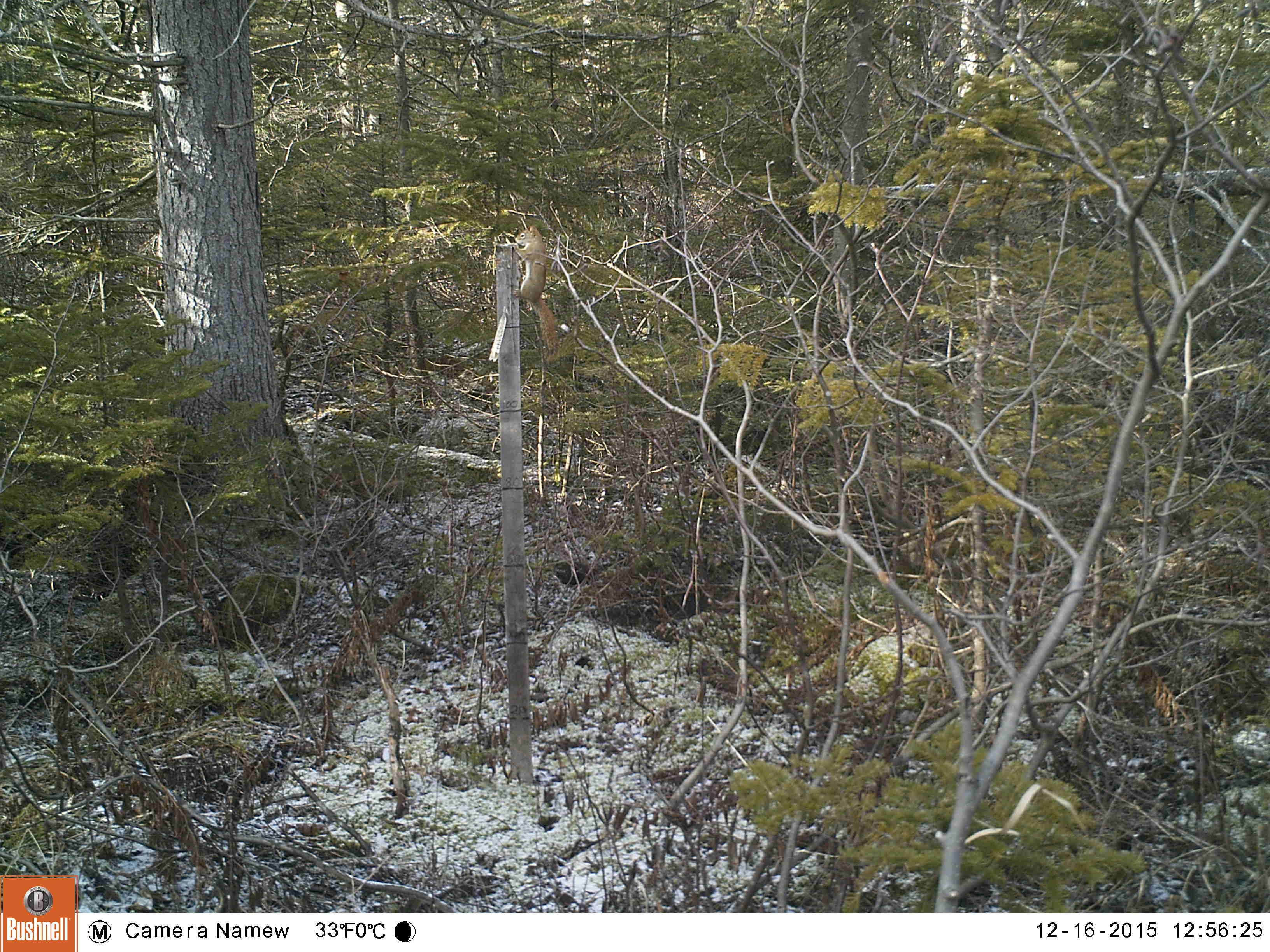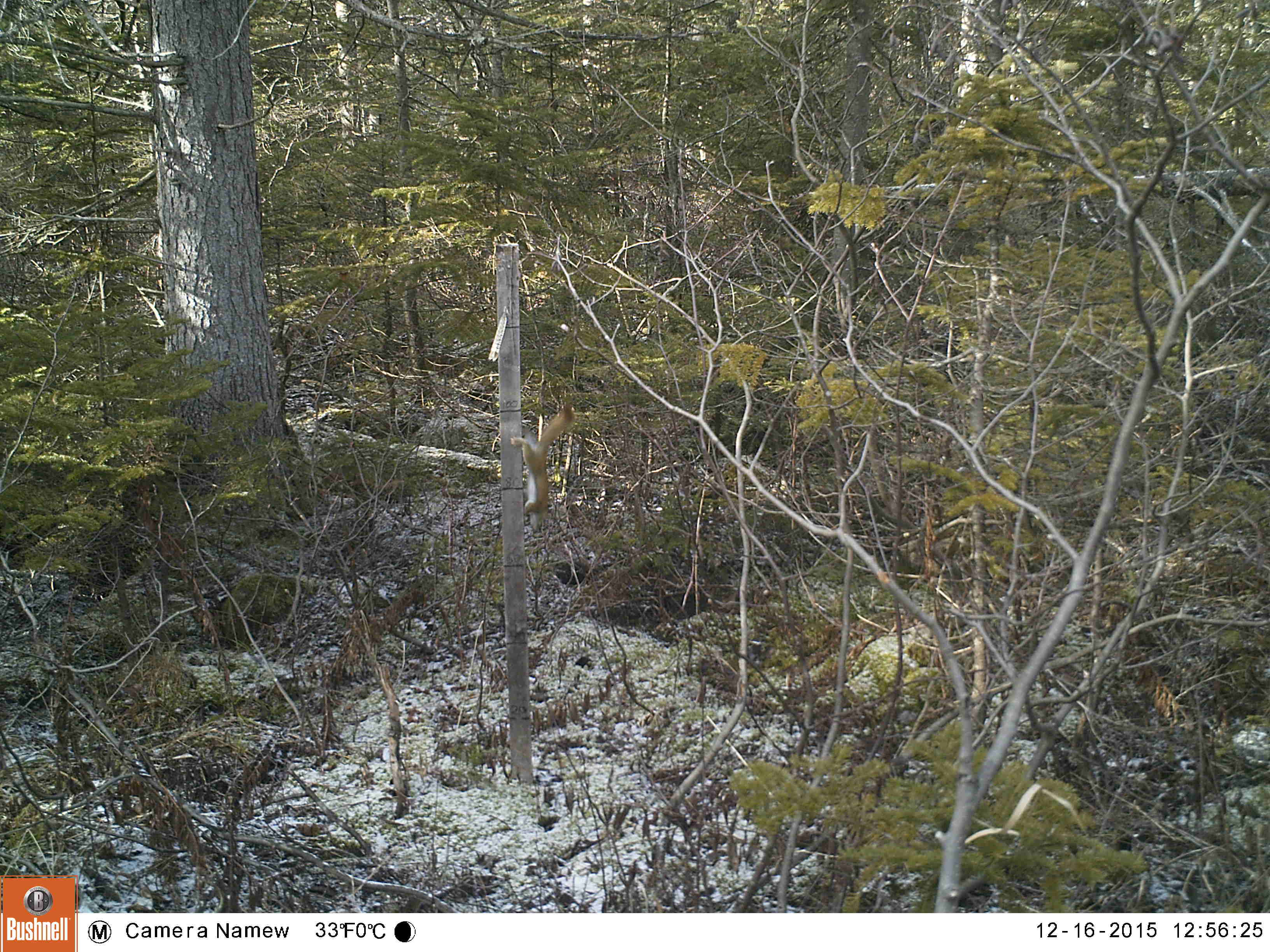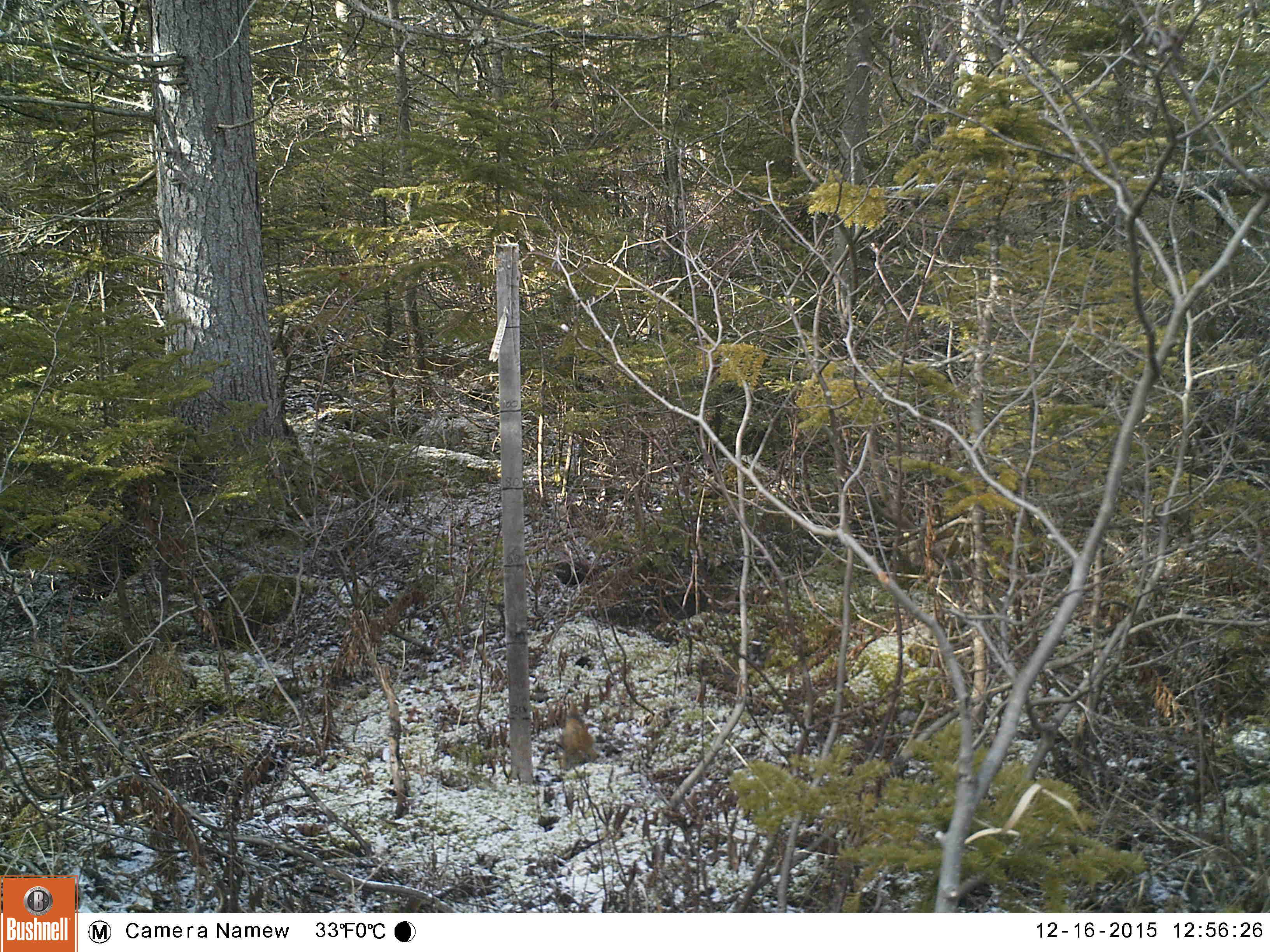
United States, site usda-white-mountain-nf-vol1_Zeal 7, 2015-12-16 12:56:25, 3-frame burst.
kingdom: Animalia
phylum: Chordata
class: Mammalia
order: Rodentia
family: Sciuridae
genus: Tamiasciurus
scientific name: Tamiasciurus hudsonicus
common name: red squirrel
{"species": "red squirrel (Tamiasciurus hudsonicus)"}